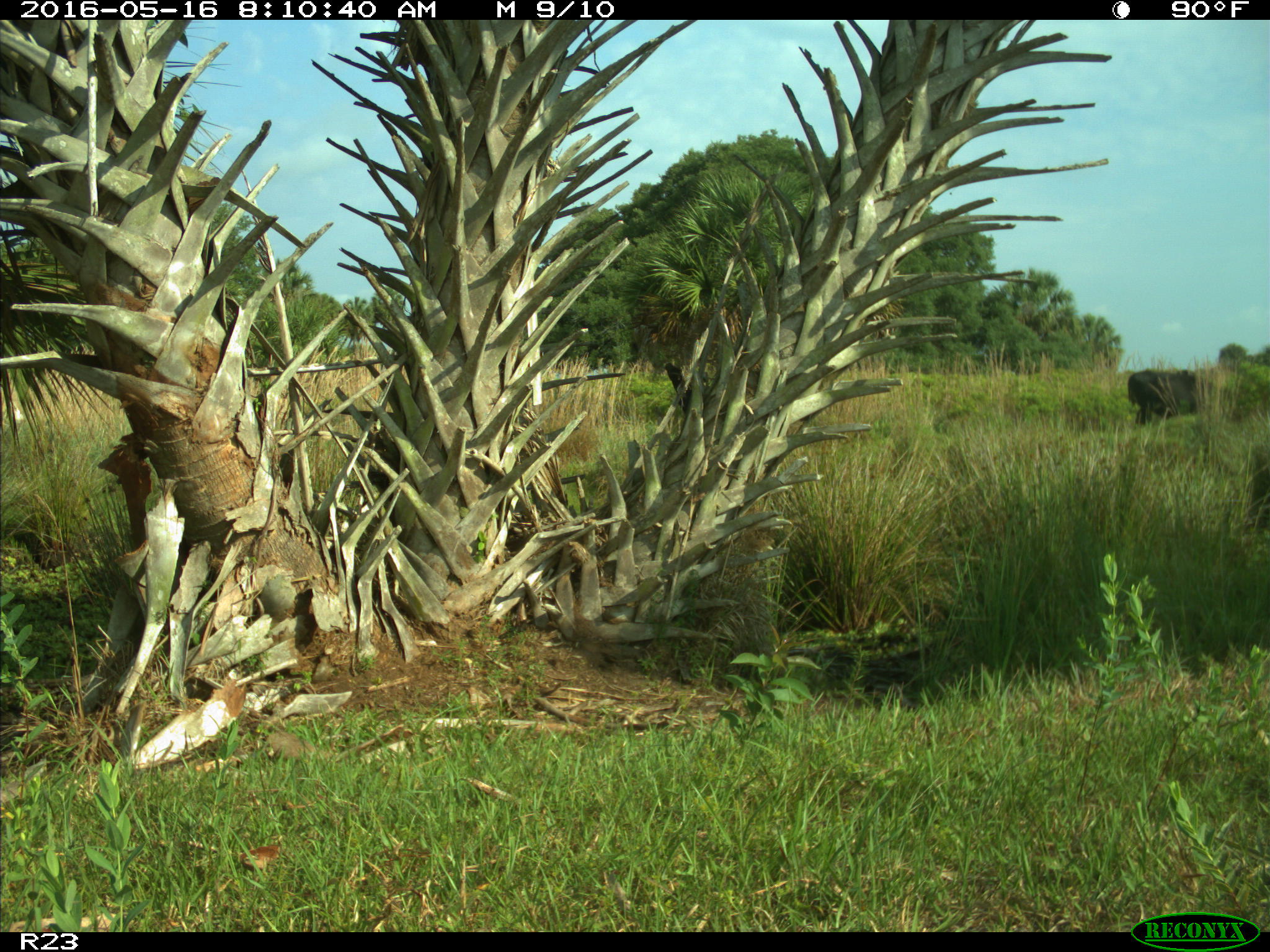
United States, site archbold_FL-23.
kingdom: Animalia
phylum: Chordata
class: Mammalia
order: Artiodactyla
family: Bovidae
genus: Bos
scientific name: Bos taurus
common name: domestic cow